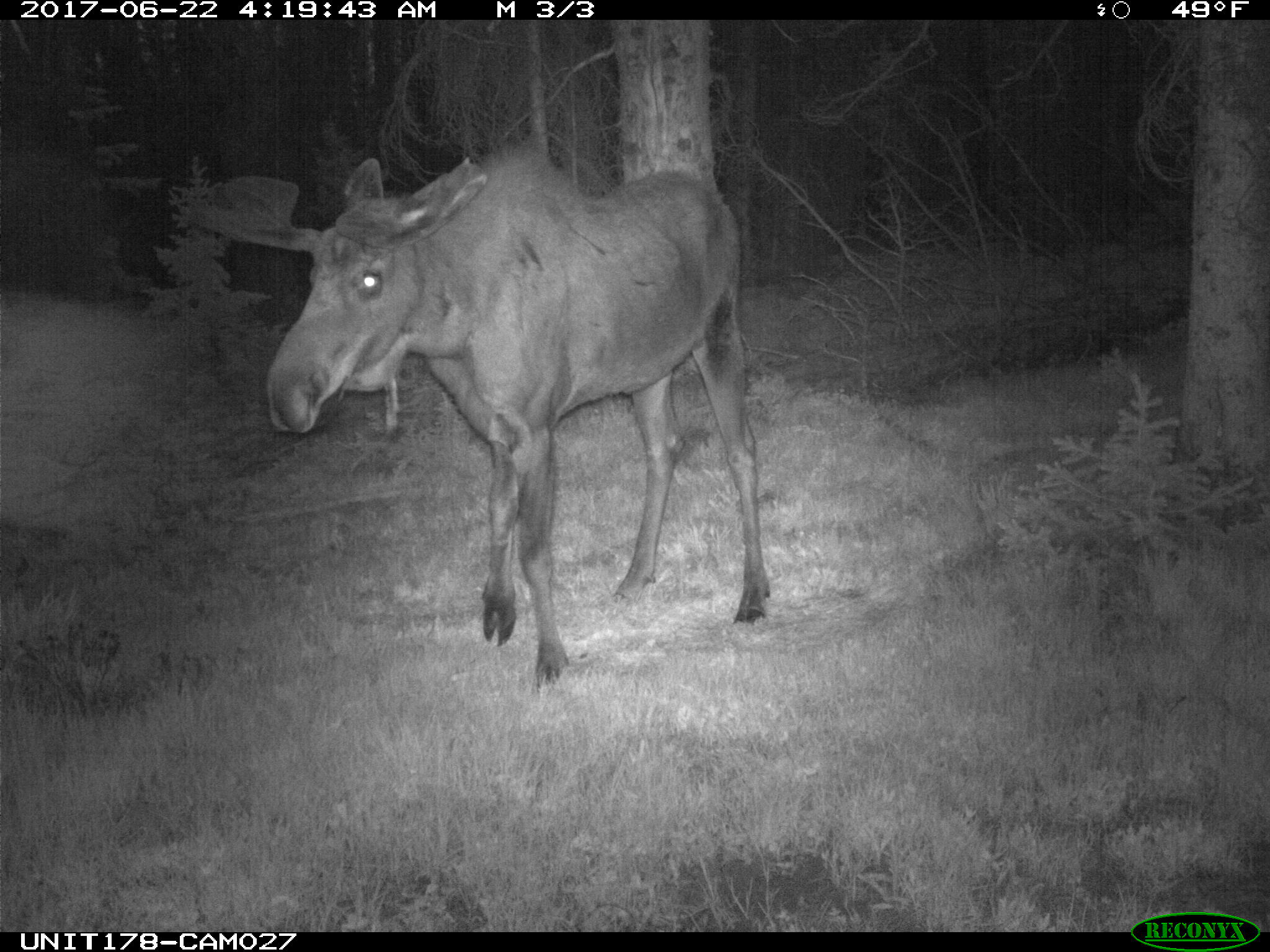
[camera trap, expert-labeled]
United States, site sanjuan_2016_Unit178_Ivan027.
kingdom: Animalia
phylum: Chordata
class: Mammalia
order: Artiodactyla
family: Cervidae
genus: Alces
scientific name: Alces alces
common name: moose